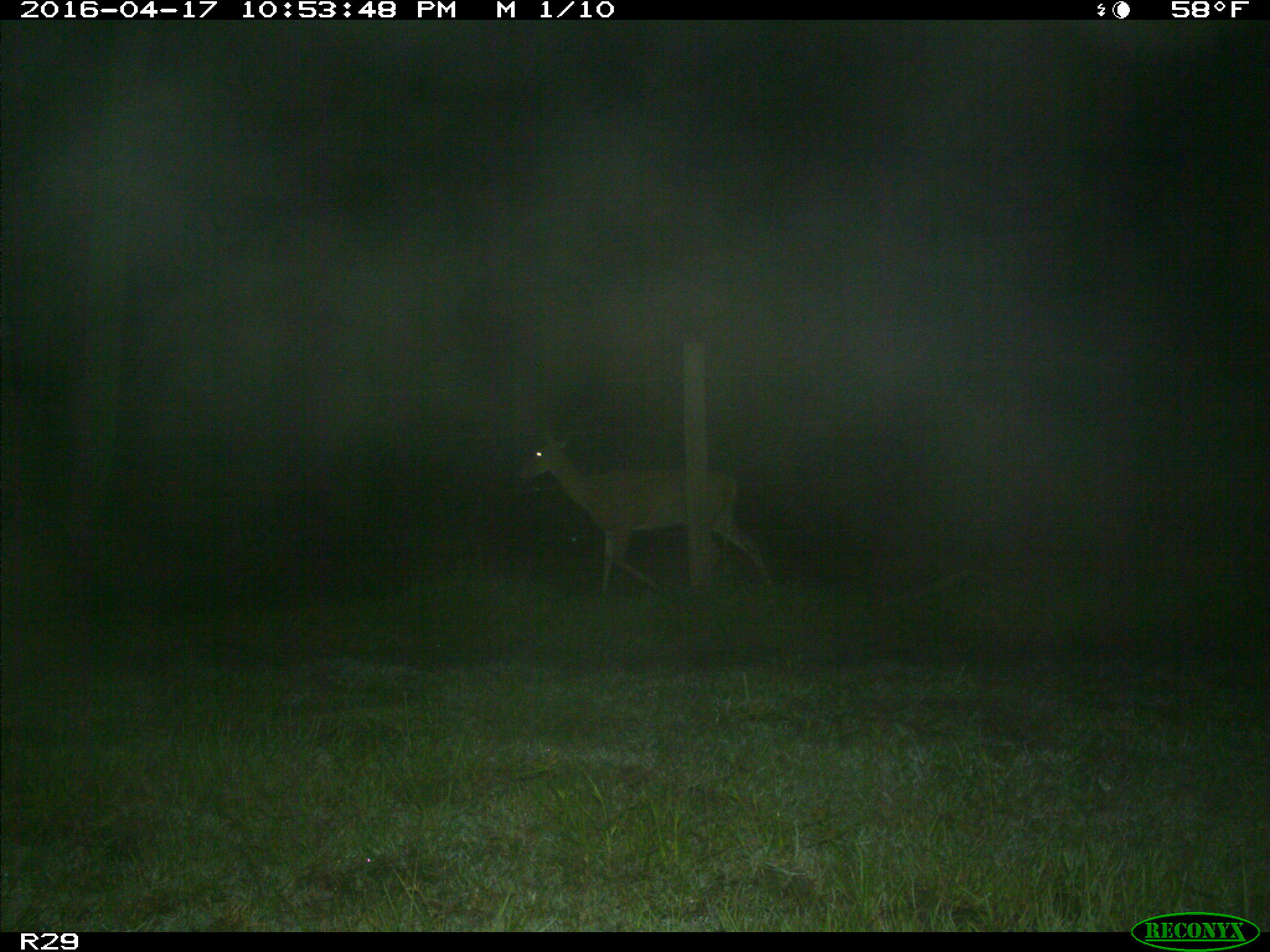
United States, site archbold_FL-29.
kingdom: Animalia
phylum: Chordata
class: Mammalia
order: Artiodactyla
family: Cervidae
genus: Odocoileus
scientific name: Odocoileus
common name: deer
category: unidentified deer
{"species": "unidentified deer (deer) (Odocoileus)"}